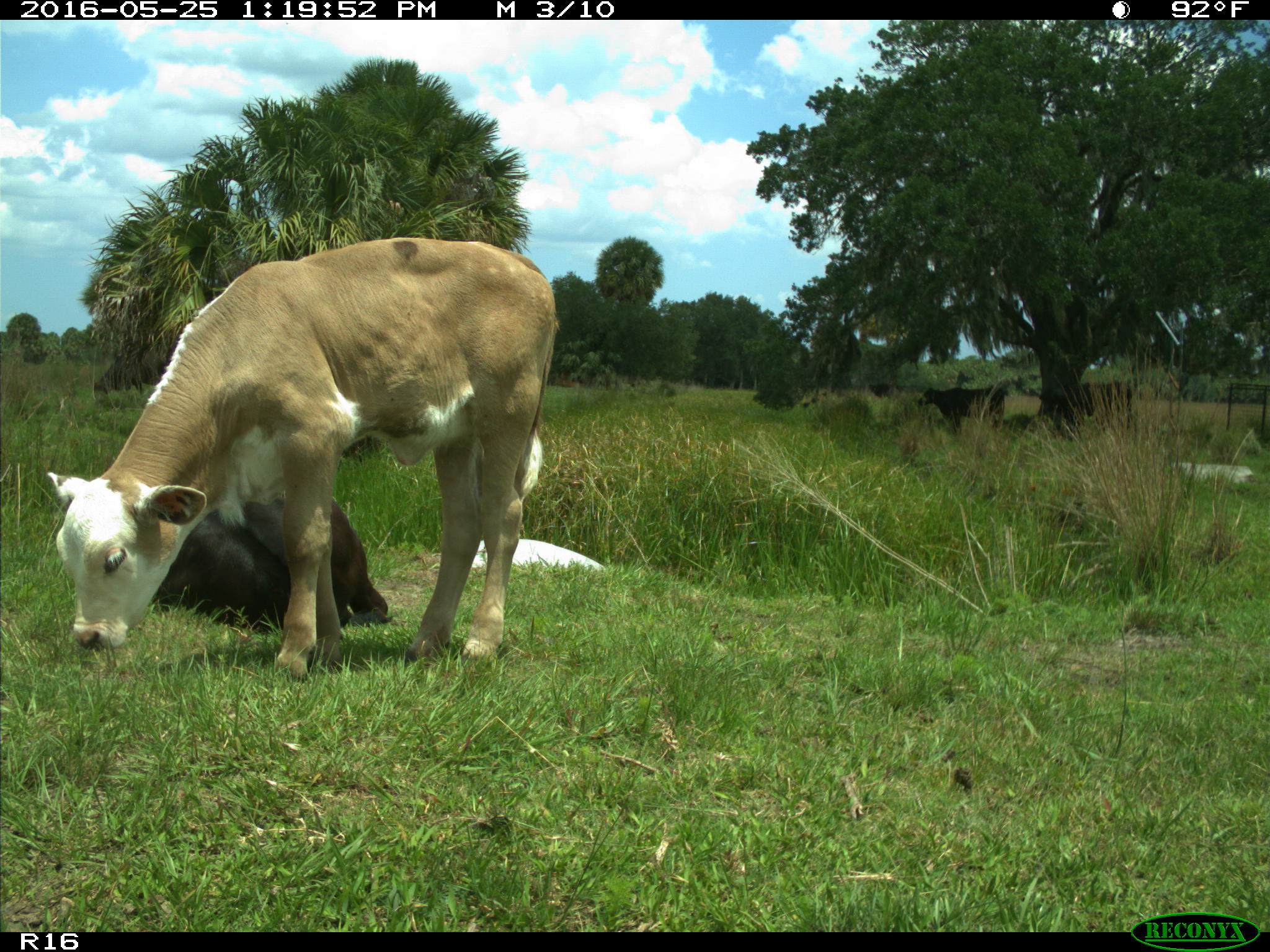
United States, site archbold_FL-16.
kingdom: Animalia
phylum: Chordata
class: Mammalia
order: Artiodactyla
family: Bovidae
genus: Bos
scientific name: Bos taurus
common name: domestic cow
Bos taurus (domestic cow).